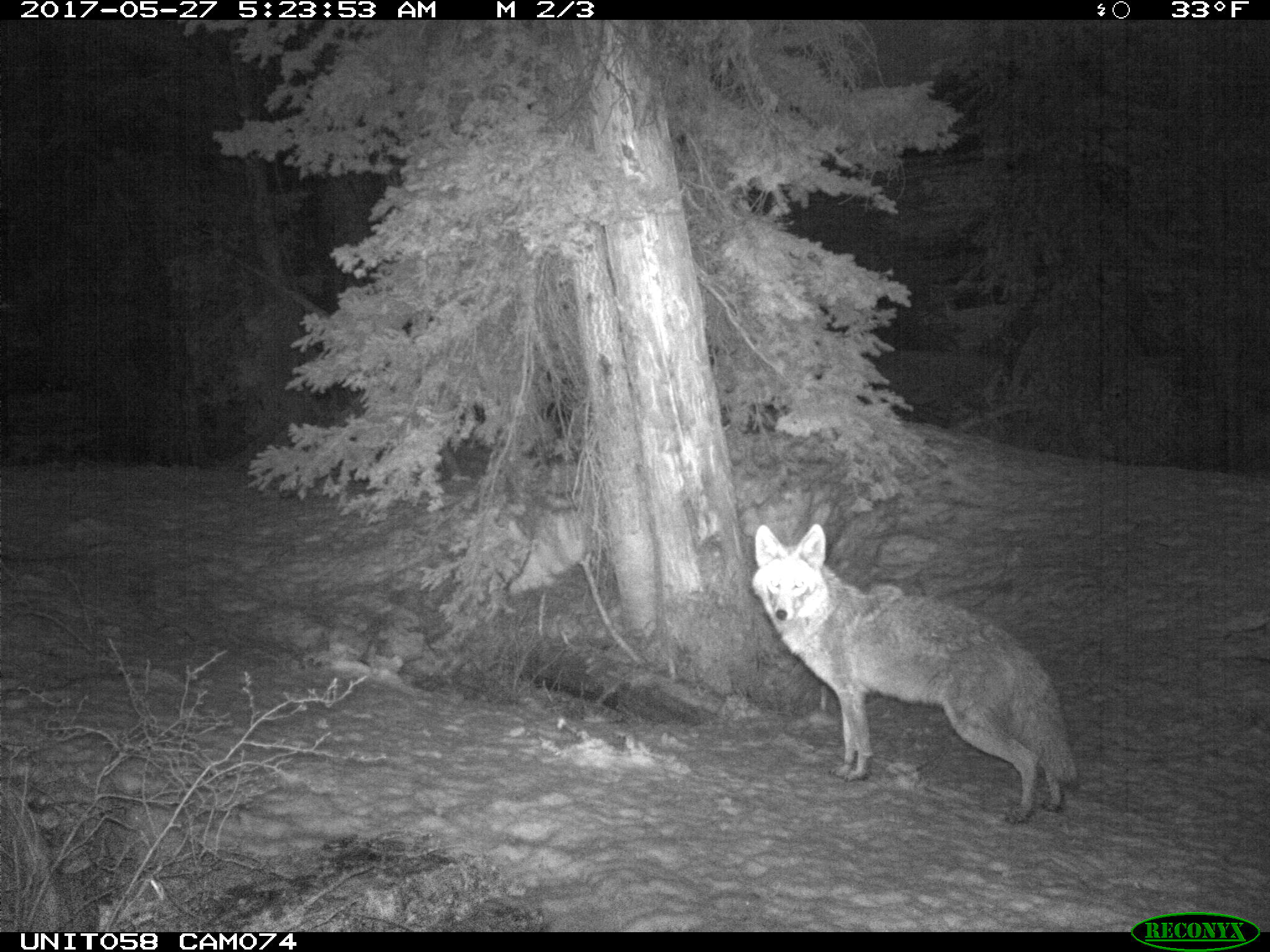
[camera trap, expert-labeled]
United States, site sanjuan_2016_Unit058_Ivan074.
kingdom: Animalia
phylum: Chordata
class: Mammalia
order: Carnivora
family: Canidae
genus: Canis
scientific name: Canis latrans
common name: coyote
Canis latrans (coyote).